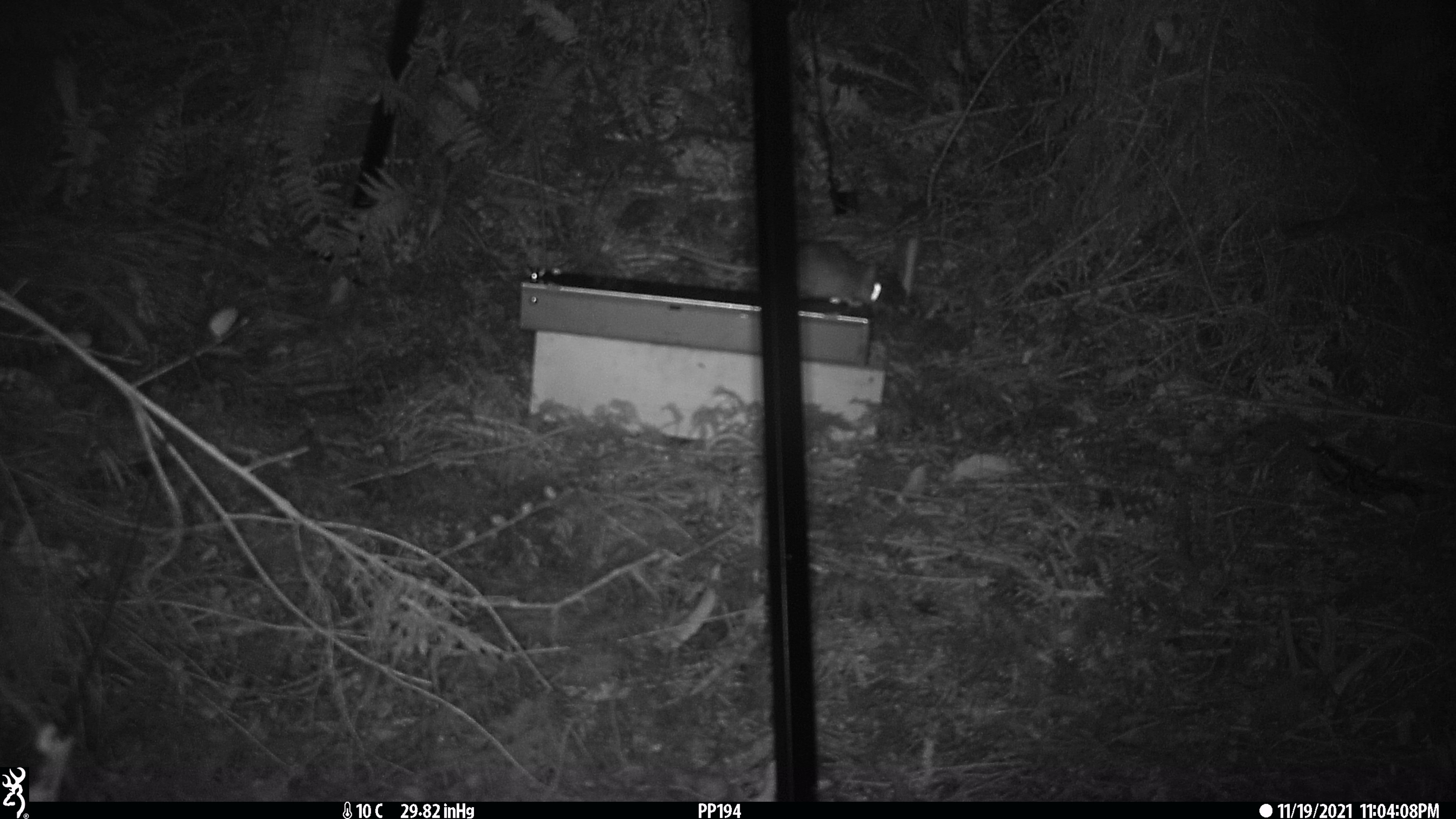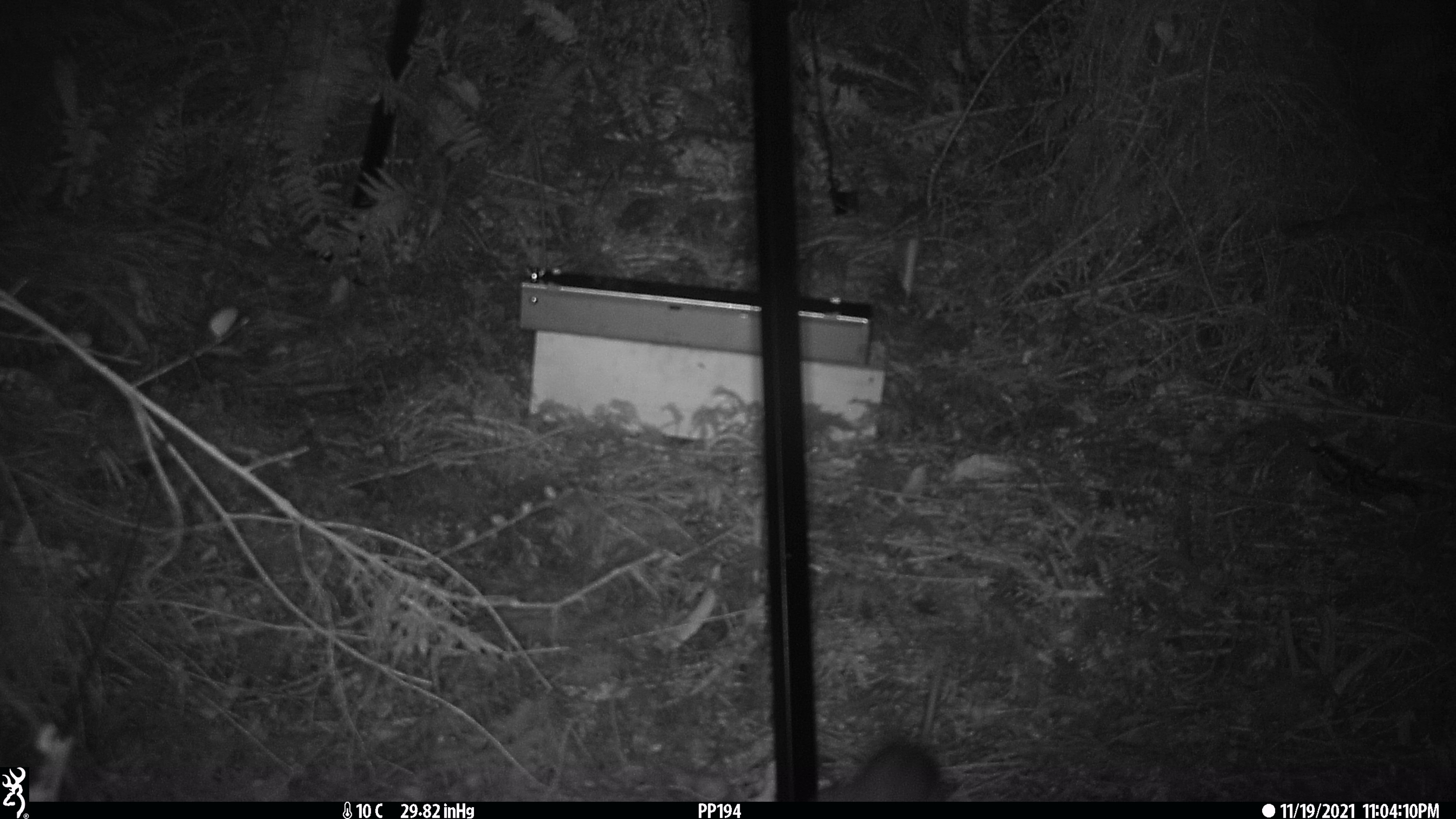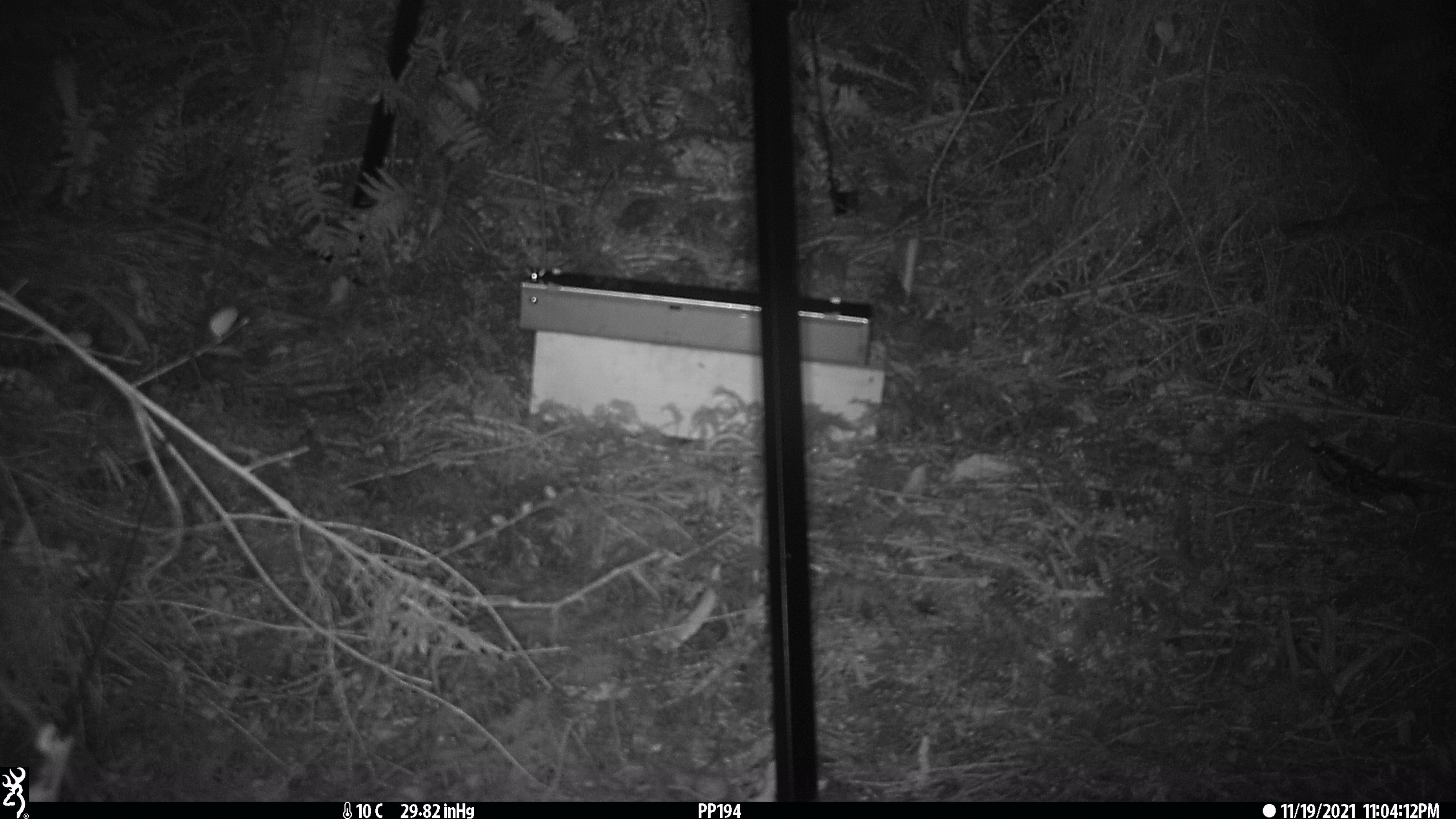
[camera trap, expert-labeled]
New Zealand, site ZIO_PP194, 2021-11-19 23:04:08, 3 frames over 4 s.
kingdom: Animalia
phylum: Chordata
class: Mammalia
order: Rodentia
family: Muridae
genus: Rattus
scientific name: Rattus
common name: rat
Rat (Rattus).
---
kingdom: Animalia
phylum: Chordata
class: Mammalia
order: Diprotodontia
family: Phalangeridae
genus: Trichosurus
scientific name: Trichosurus vulpecula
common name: common brushtail possum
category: possum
Possum (common brushtail possum) (Trichosurus vulpecula).